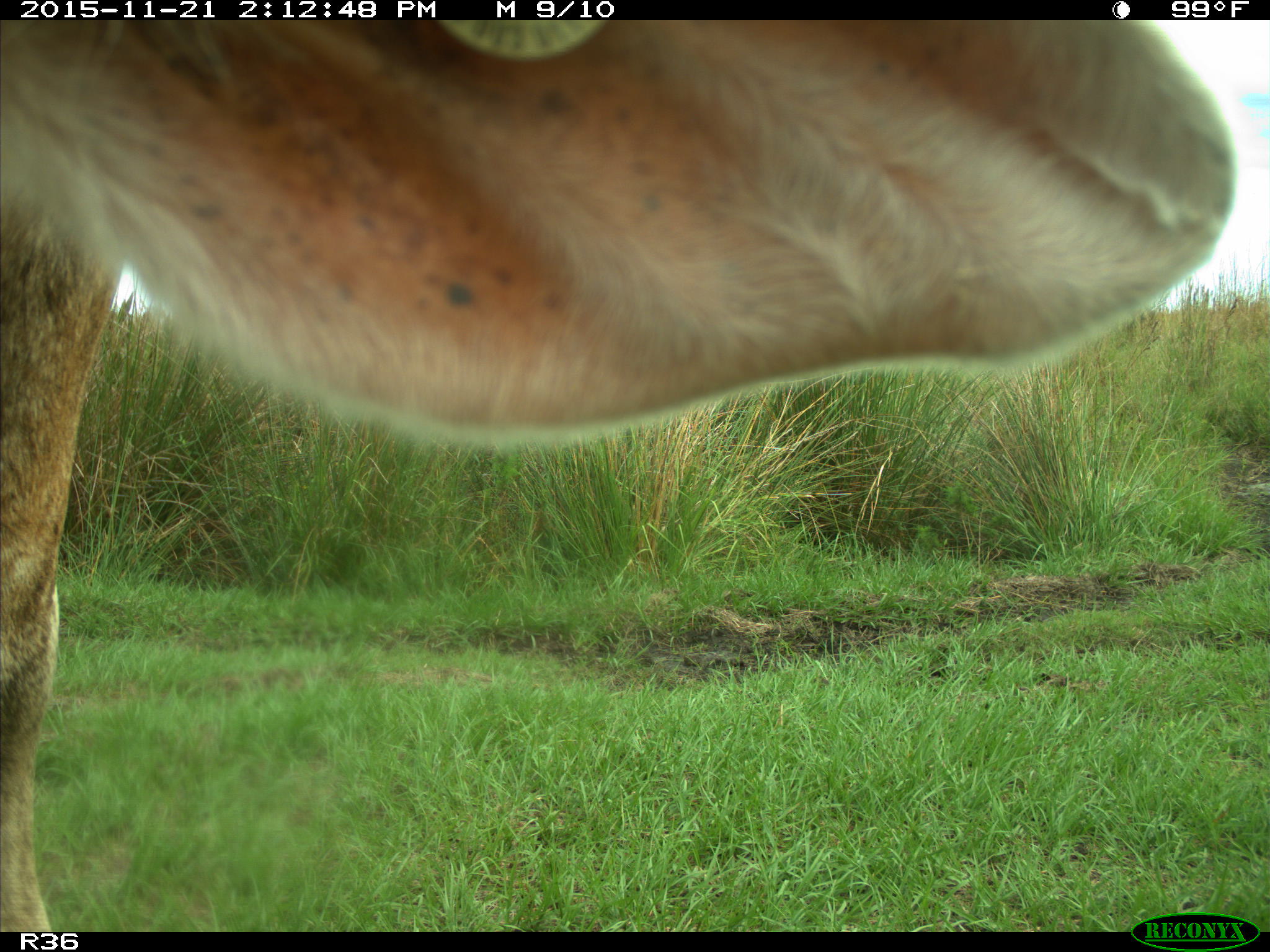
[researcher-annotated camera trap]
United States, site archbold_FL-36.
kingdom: Animalia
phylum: Chordata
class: Mammalia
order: Artiodactyla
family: Bovidae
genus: Bos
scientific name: Bos taurus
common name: domestic cow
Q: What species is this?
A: Bos taurus (domestic cow).